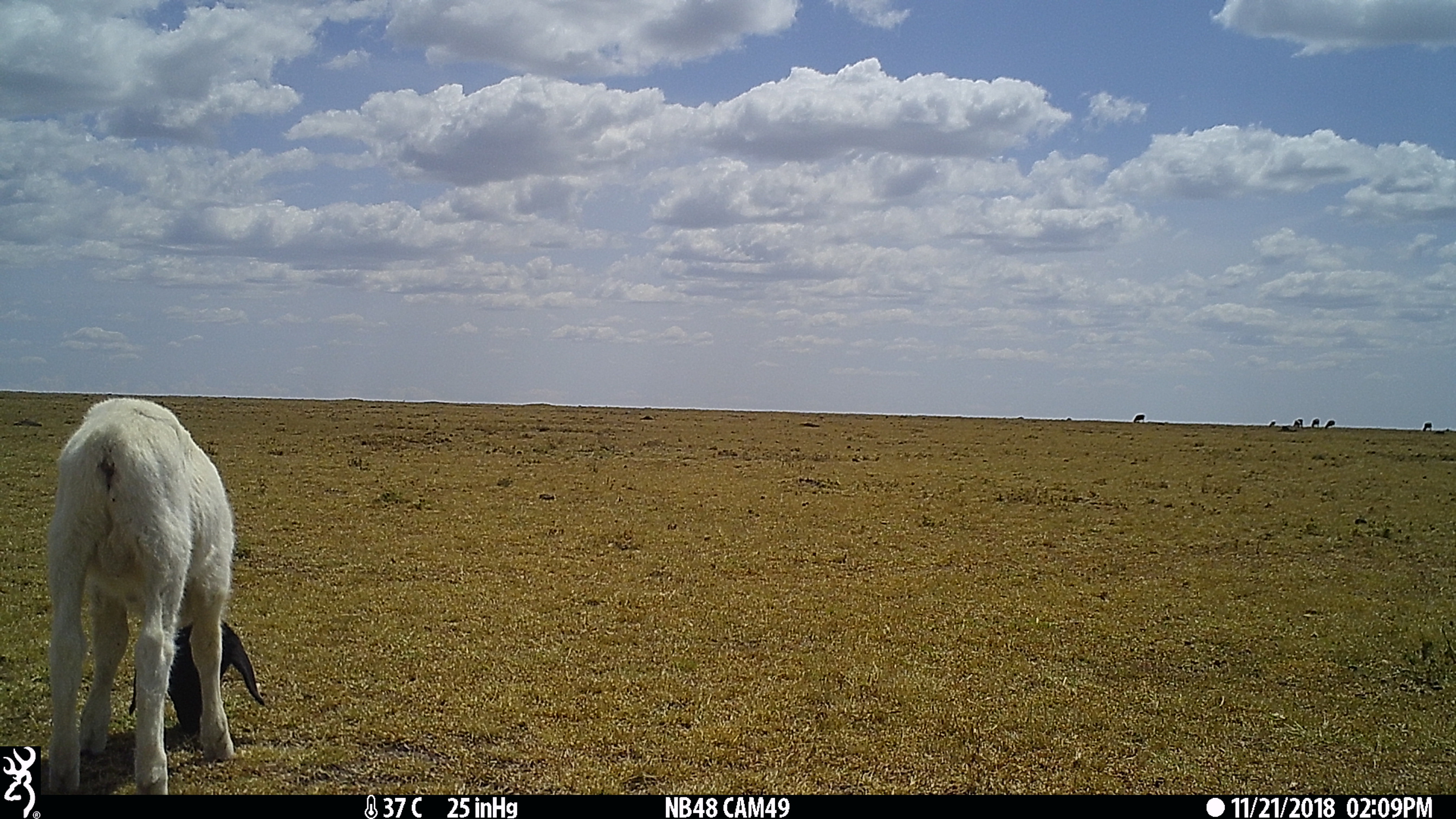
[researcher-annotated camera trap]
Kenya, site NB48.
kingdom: Animalia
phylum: Chordata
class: Mammalia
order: Artiodactyla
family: Bovidae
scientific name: Bovidae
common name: sheep or goat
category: shoat